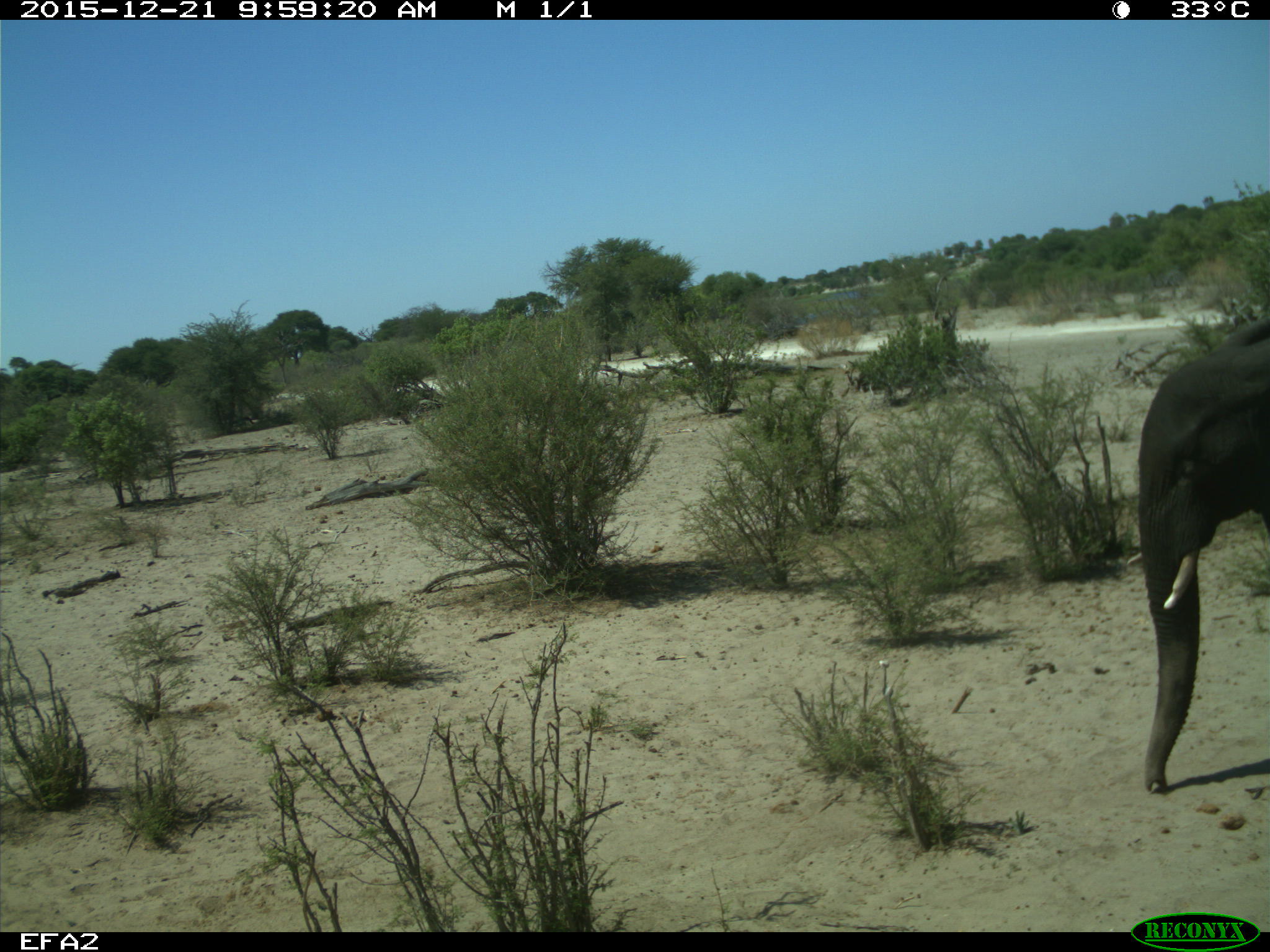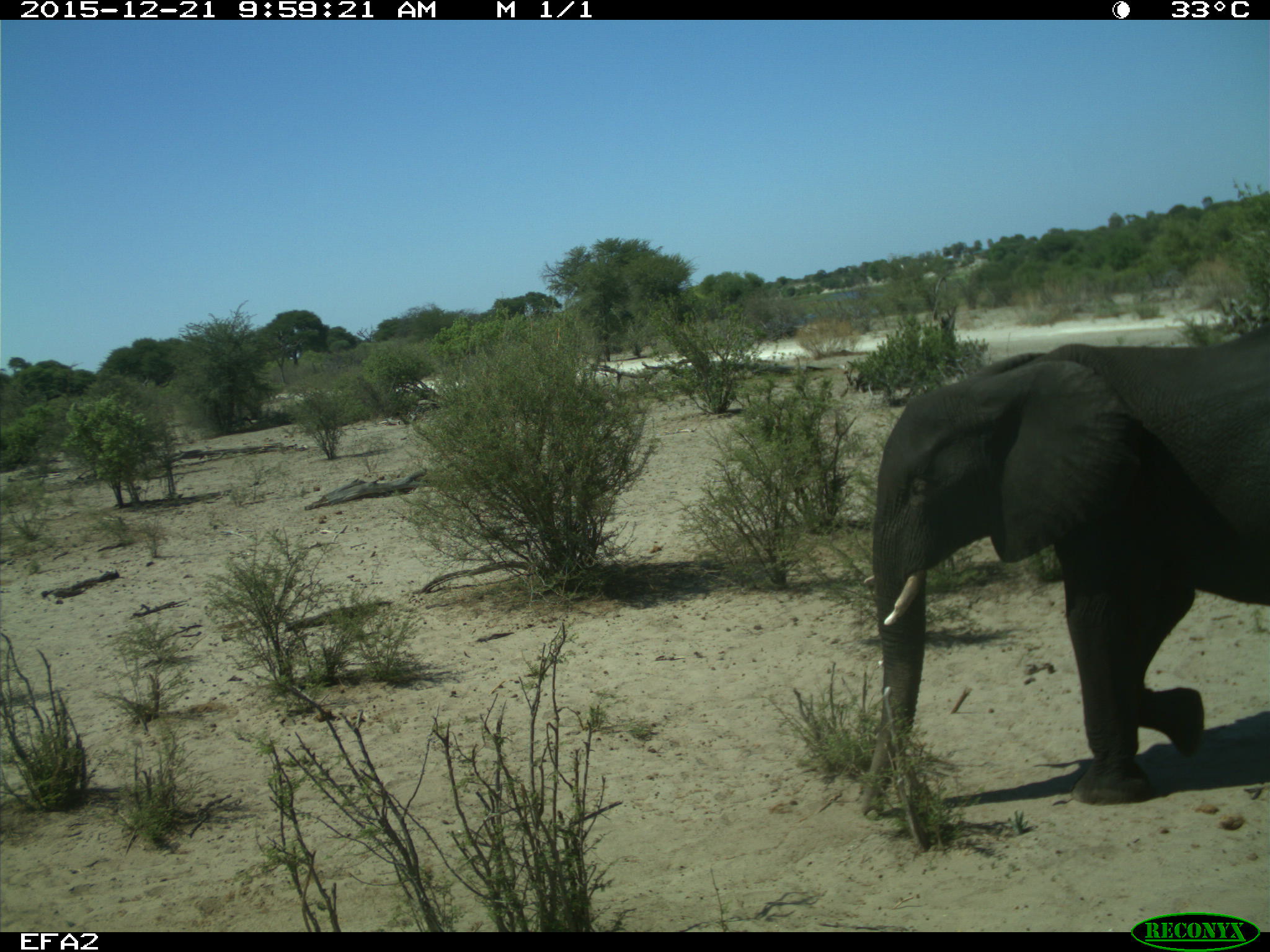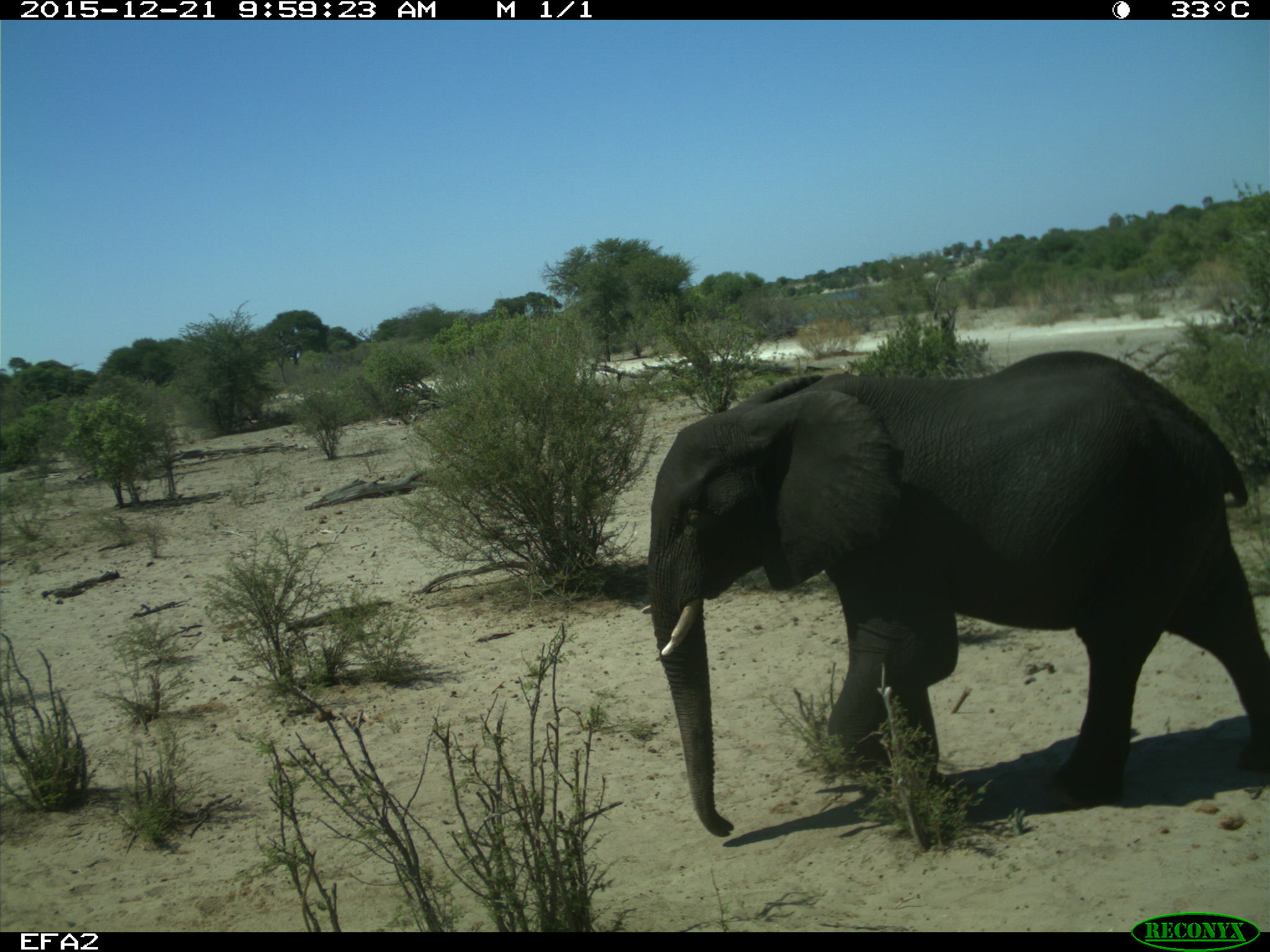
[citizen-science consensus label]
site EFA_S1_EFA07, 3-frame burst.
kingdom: Animalia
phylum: Chordata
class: Mammalia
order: Proboscidea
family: Elephantidae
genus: Loxodonta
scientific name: Loxodonta africana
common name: african bush elephant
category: elephant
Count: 1.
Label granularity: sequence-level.